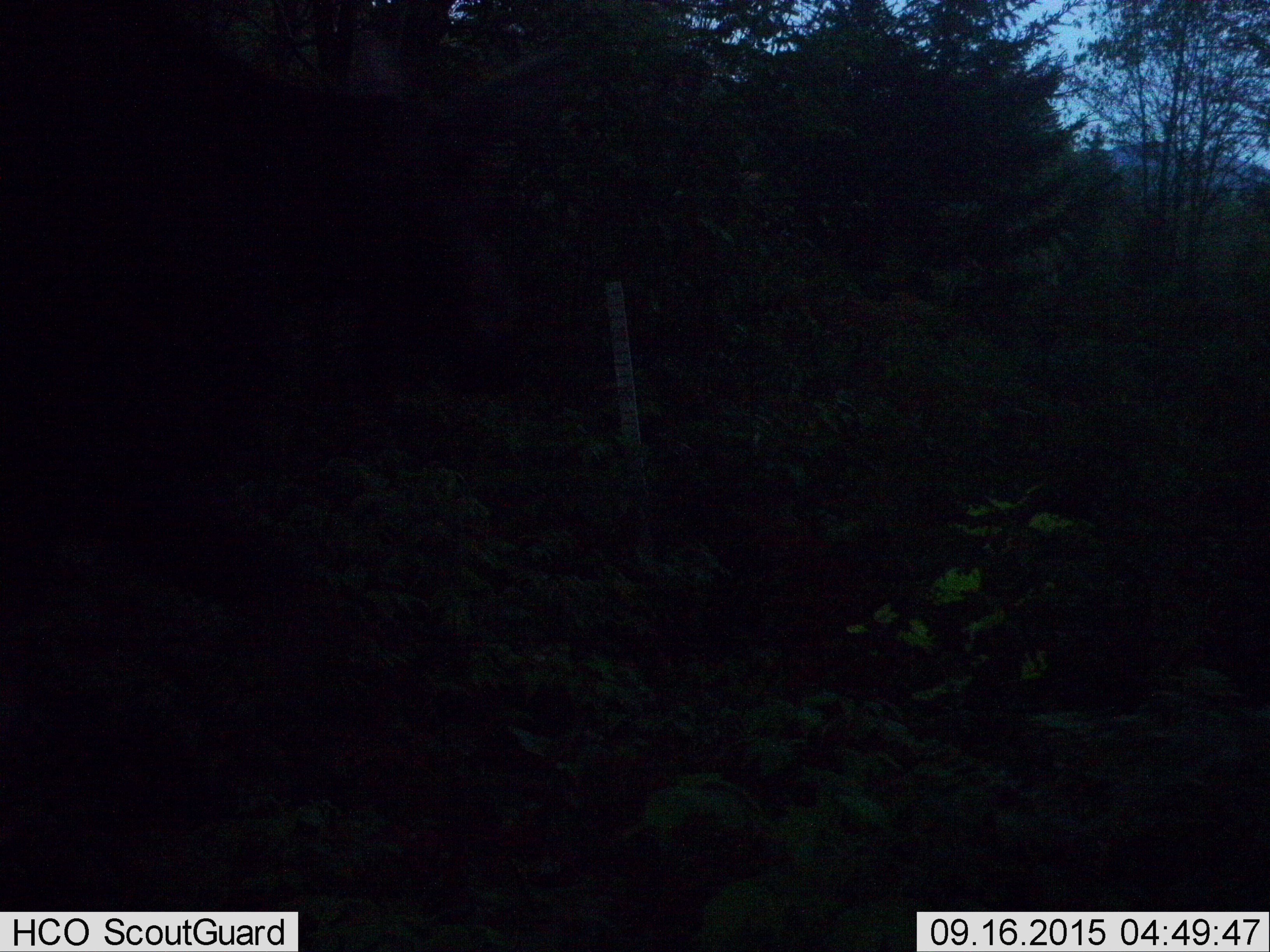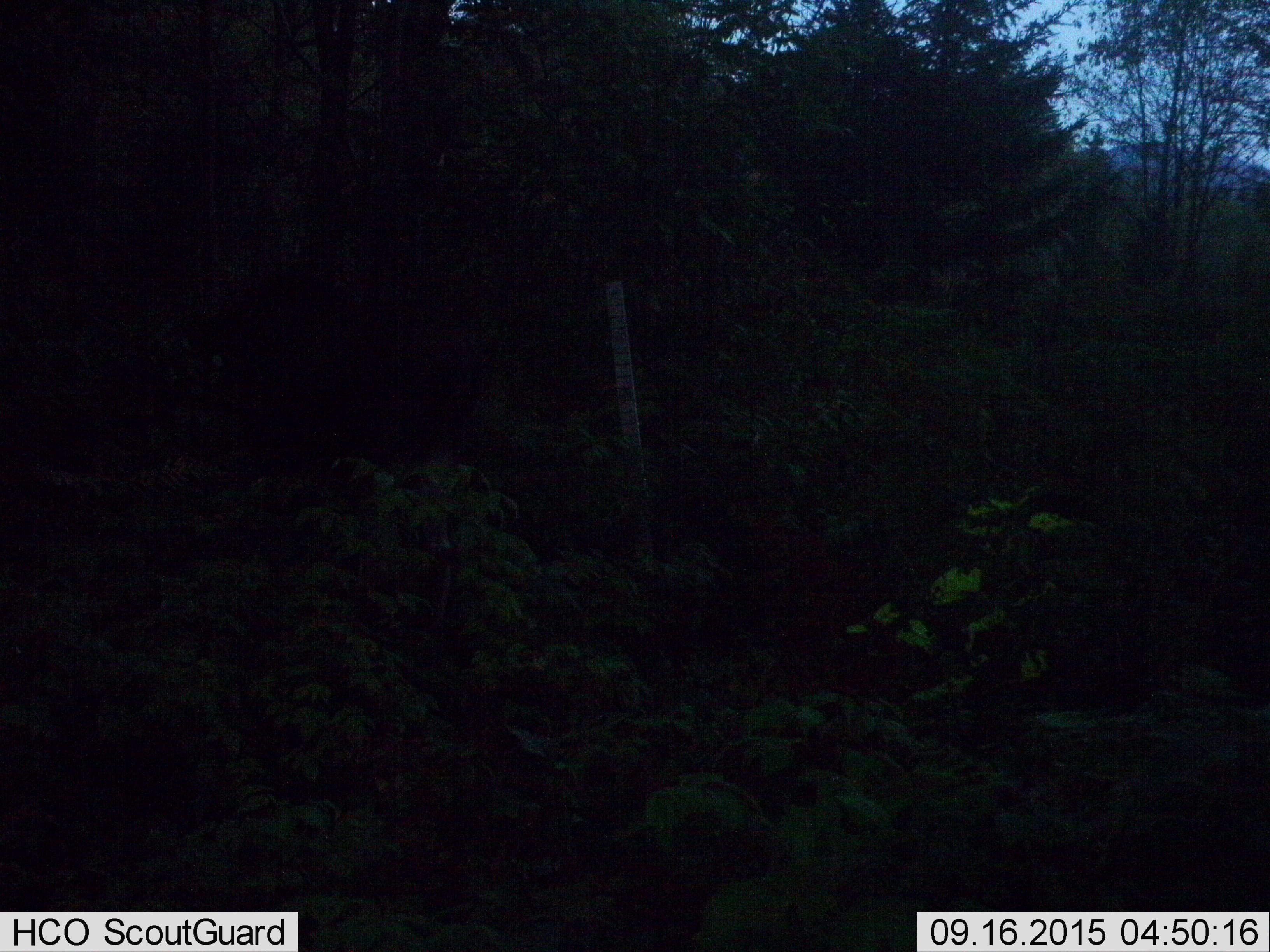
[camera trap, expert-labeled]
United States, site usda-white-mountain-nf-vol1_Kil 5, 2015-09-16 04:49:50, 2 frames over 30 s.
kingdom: Animalia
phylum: Chordata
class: Mammalia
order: Artiodactyla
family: Cervidae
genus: Alces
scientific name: Alces alces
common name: moose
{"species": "moose (Alces alces)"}